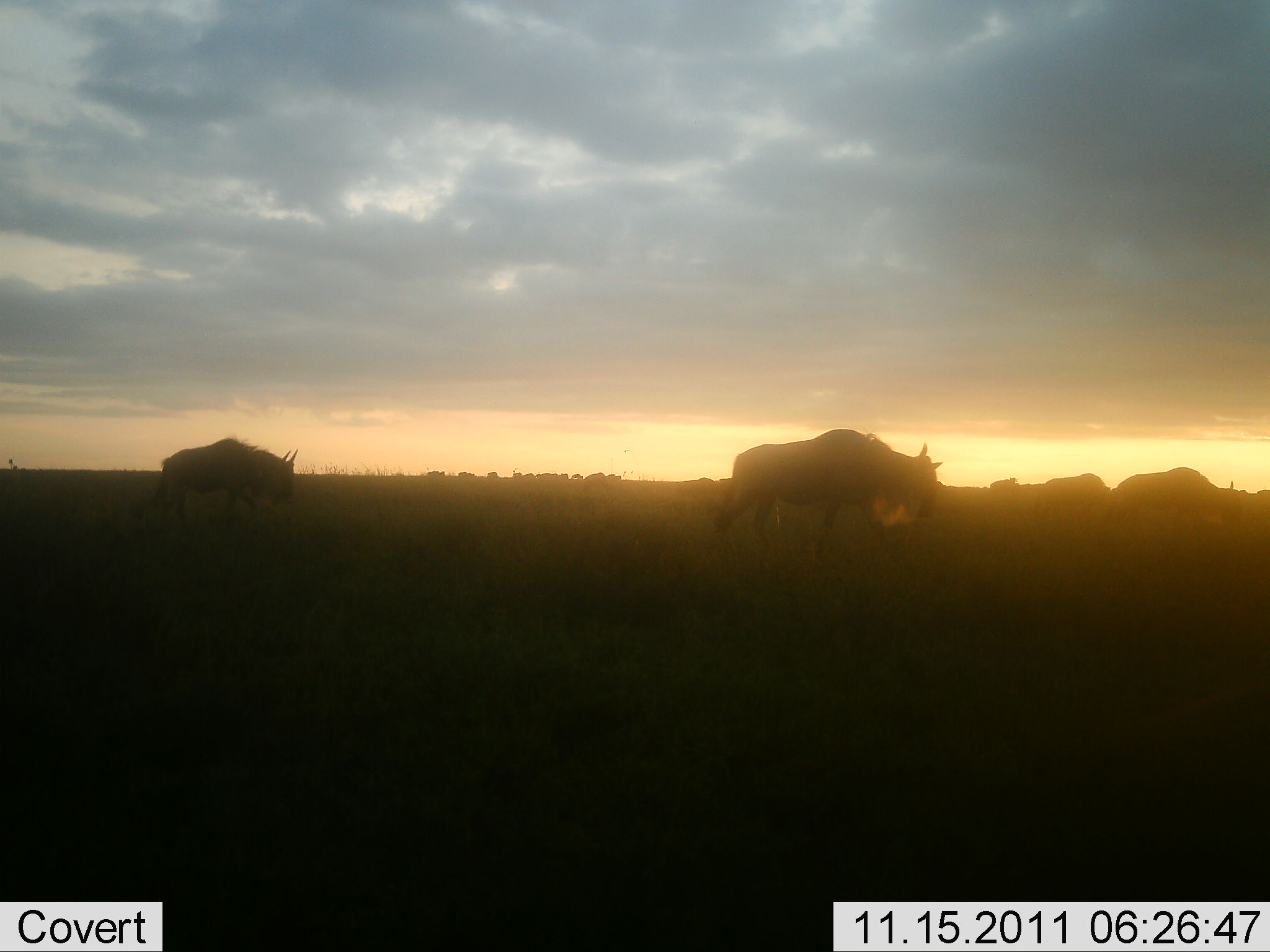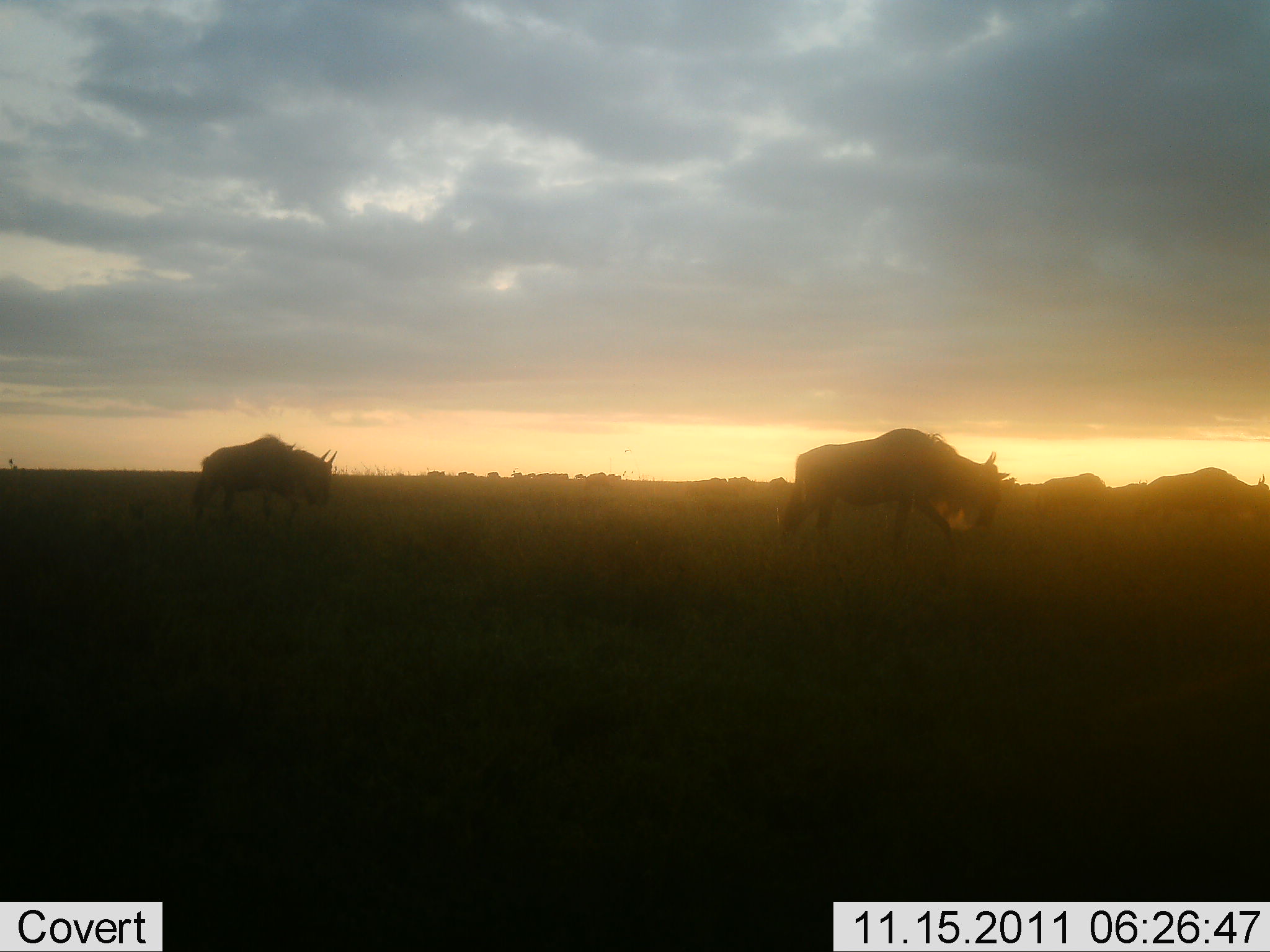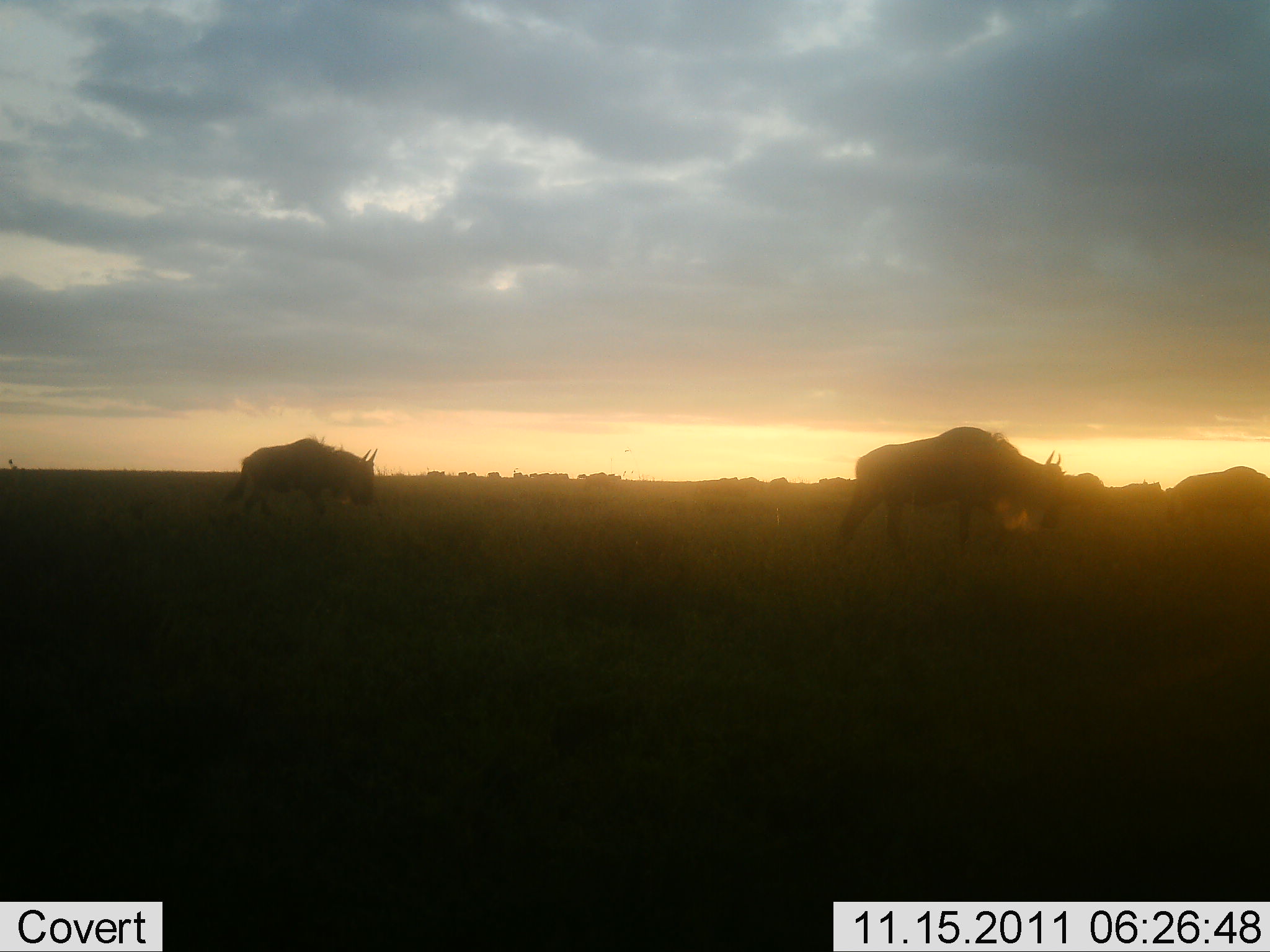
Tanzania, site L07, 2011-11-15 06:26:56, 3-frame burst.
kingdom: Animalia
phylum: Chordata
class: Mammalia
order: Artiodactyla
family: Bovidae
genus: Connochaetes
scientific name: Connochaetes taurinus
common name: blue wildebeest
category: wildebeest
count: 3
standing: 0%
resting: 0%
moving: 100%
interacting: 0%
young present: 0%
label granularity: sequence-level